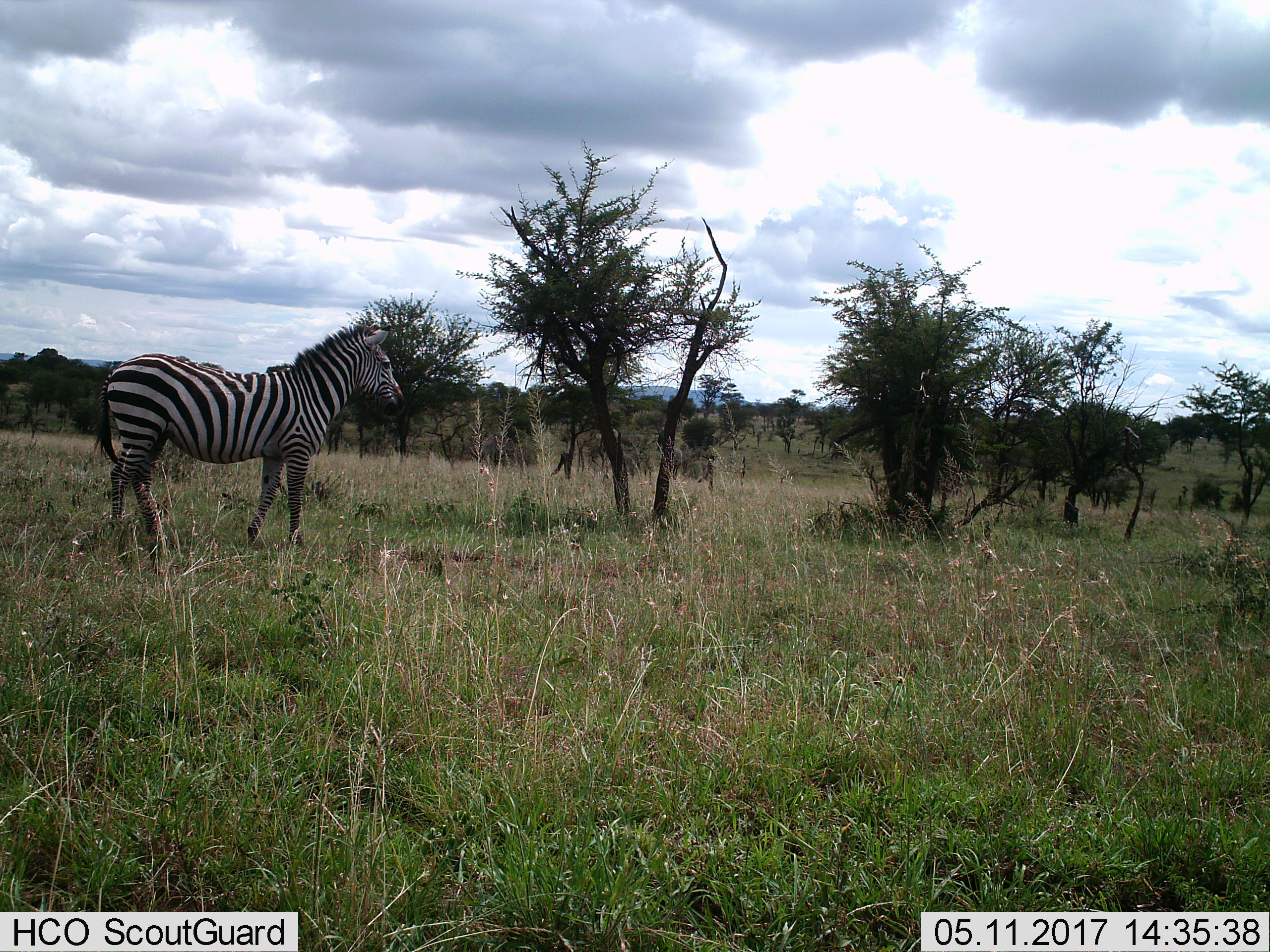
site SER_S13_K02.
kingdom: Animalia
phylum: Chordata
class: Mammalia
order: Perissodactyla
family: Equidae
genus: Equus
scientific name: Equus quagga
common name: plains zebra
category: zebraplains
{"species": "zebraplains (plains zebra) (Equus quagga)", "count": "1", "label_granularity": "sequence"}